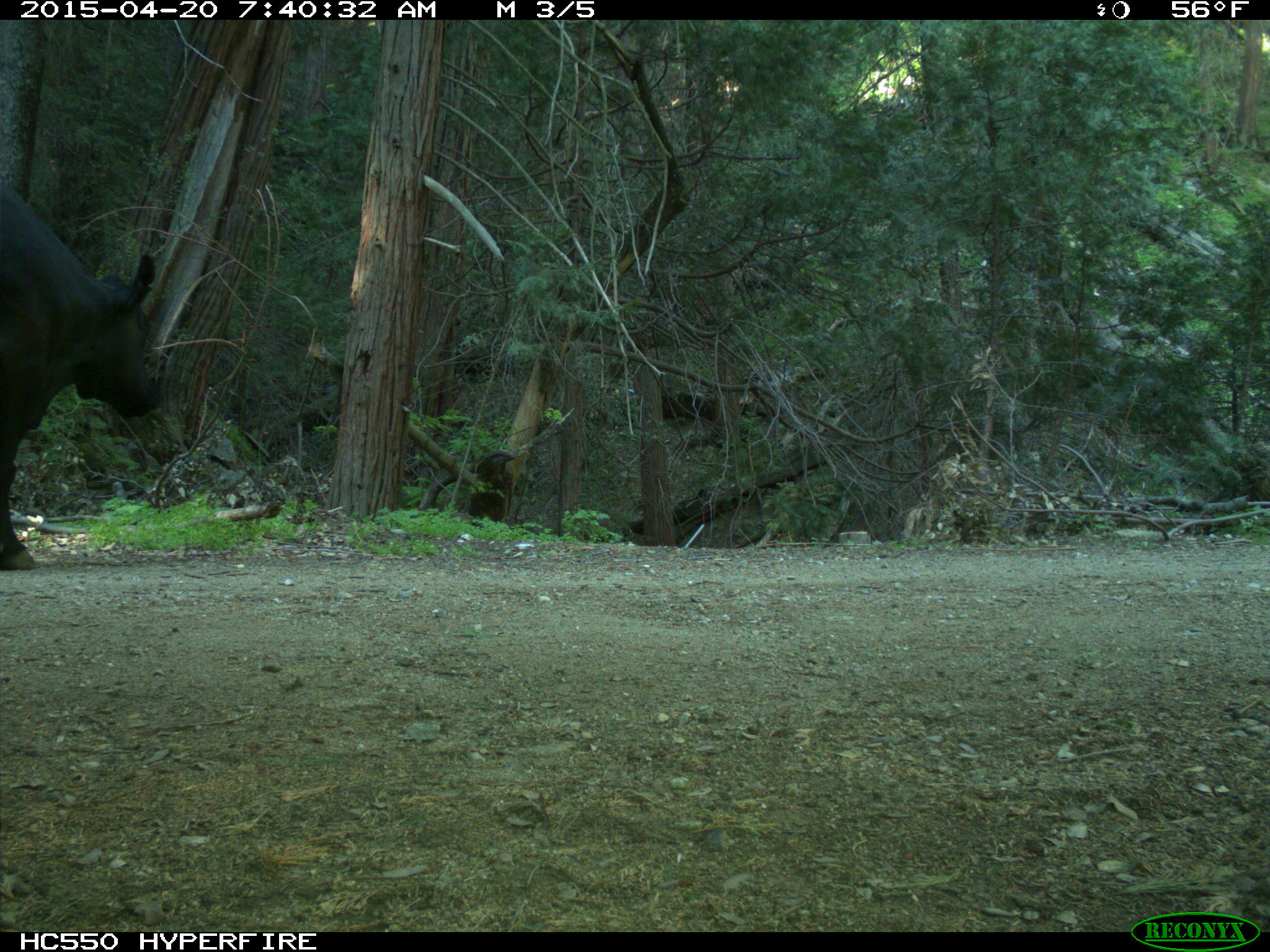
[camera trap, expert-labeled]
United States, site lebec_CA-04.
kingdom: Animalia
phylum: Chordata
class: Mammalia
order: Artiodactyla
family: Bovidae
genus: Bos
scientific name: Bos taurus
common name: domestic cow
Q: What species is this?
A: Bos taurus (domestic cow).